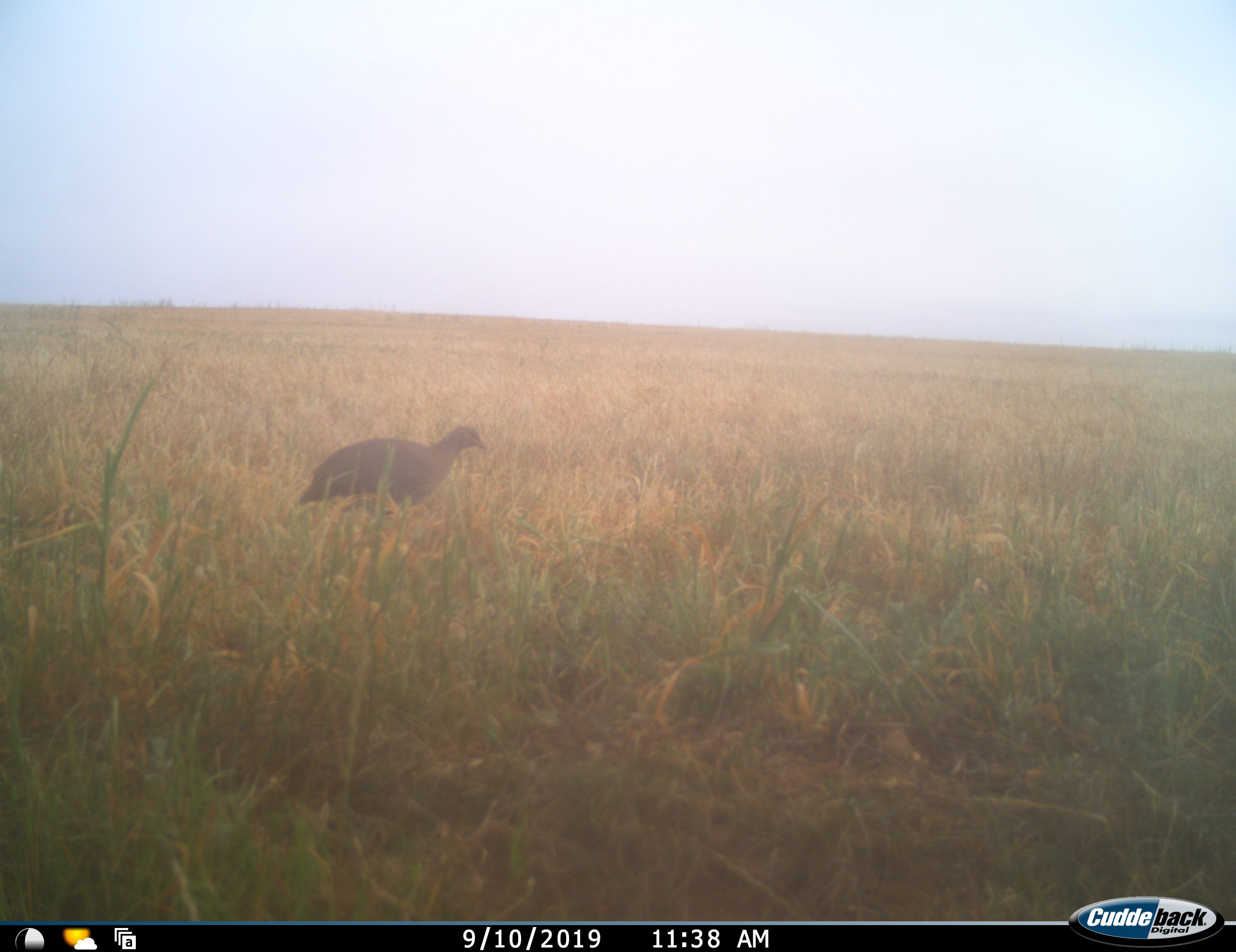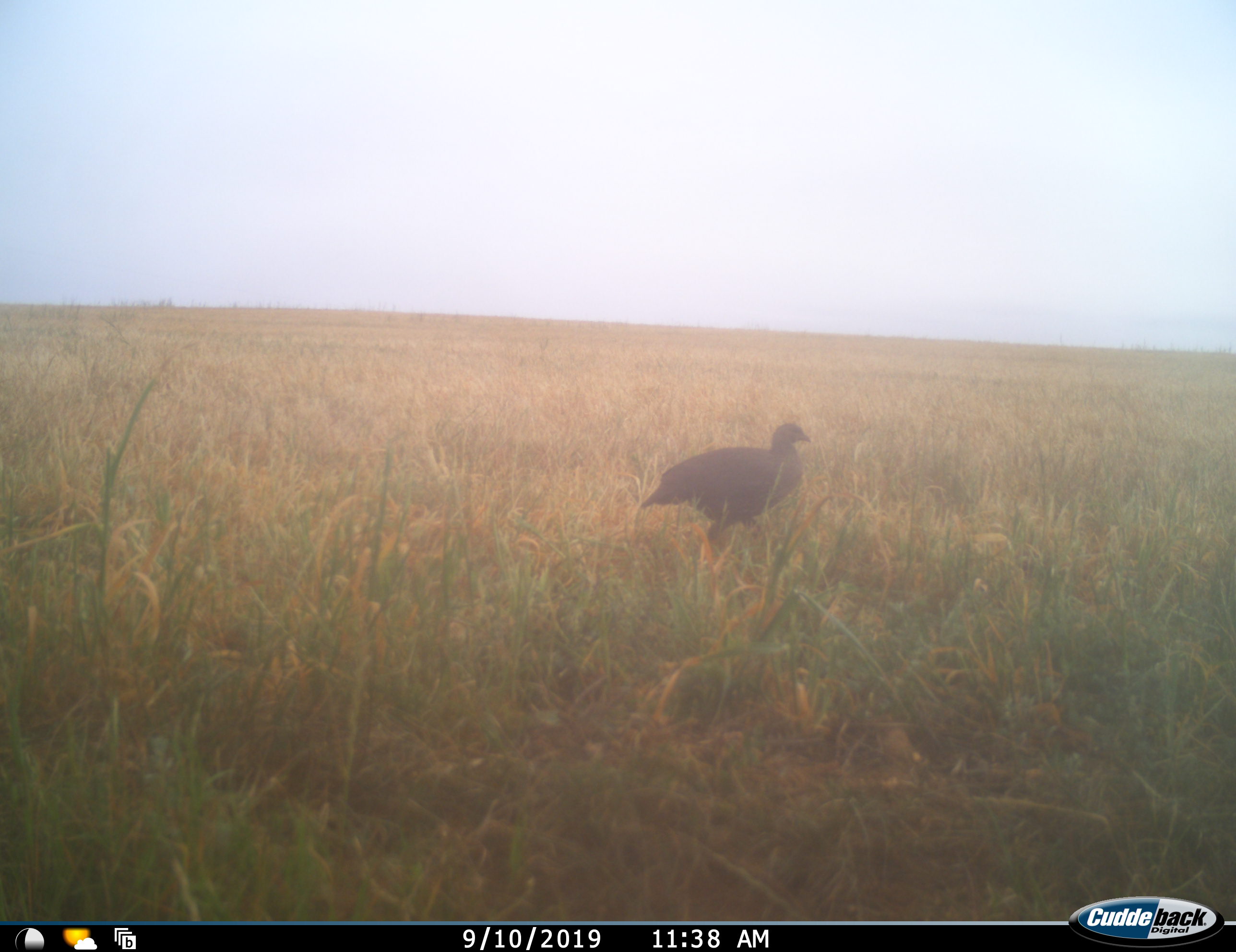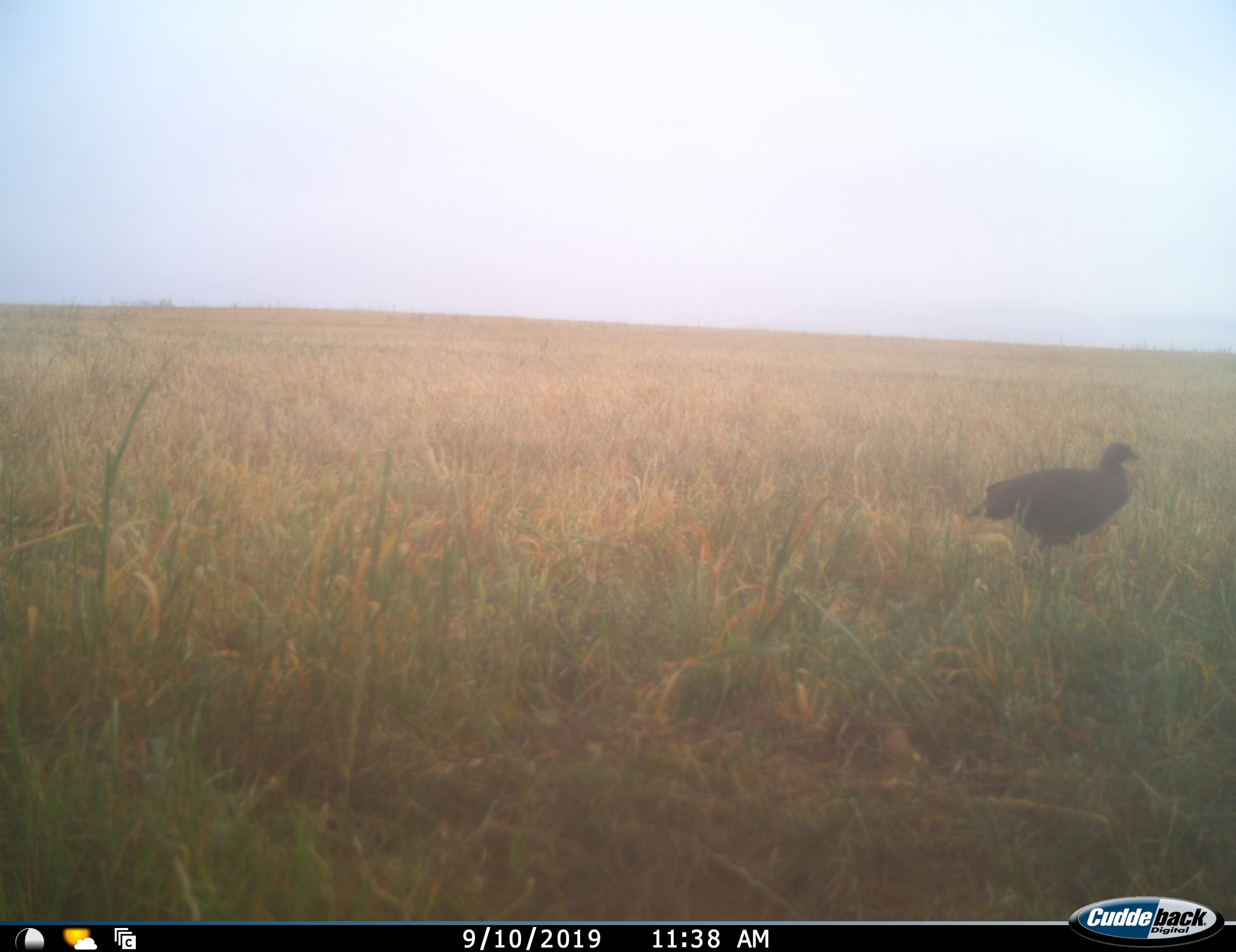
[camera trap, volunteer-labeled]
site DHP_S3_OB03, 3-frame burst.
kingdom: Animalia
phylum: Chordata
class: Aves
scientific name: Aves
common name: bird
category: birdother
Birdother (bird) (Aves), count 1. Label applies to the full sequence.